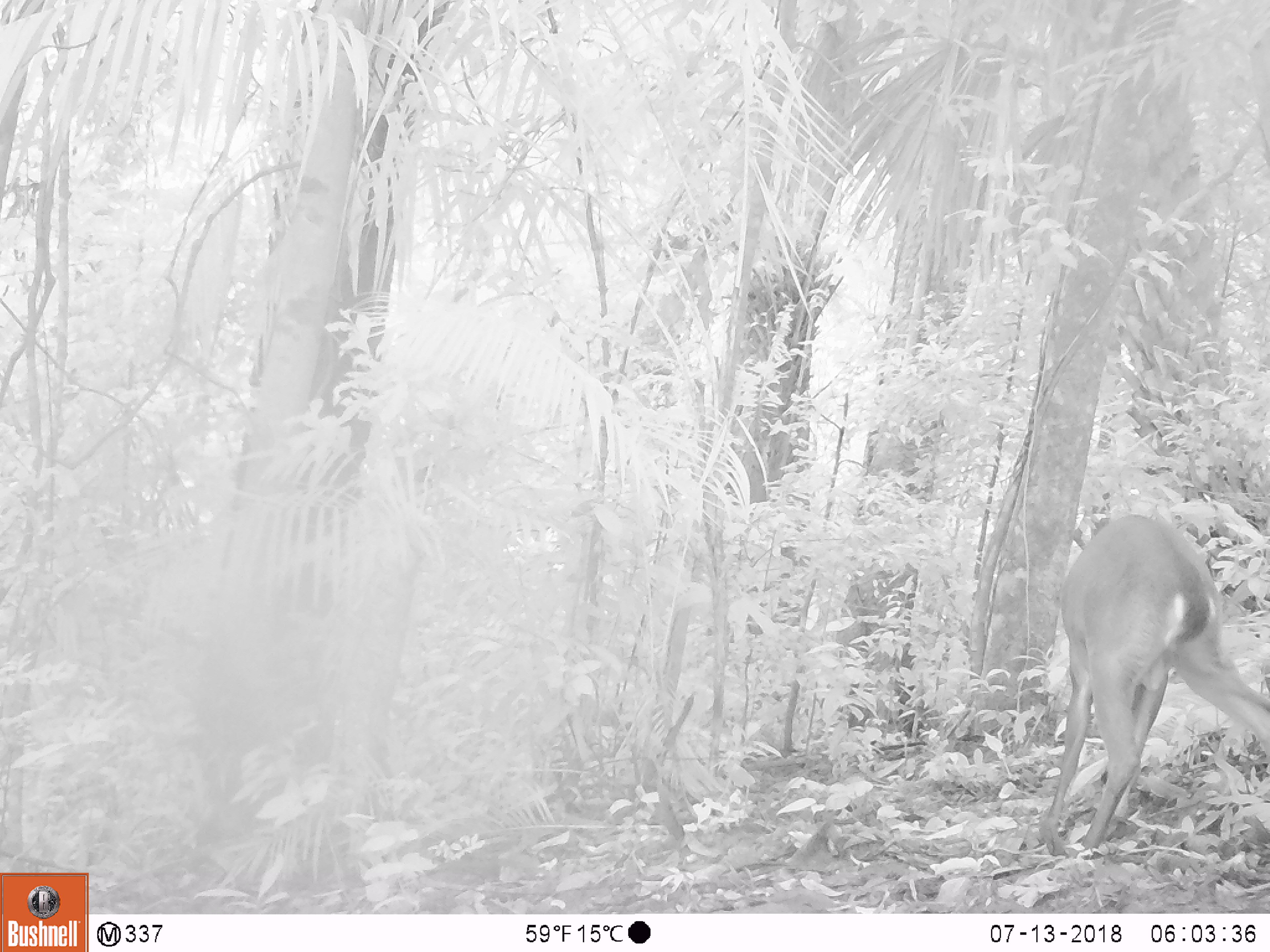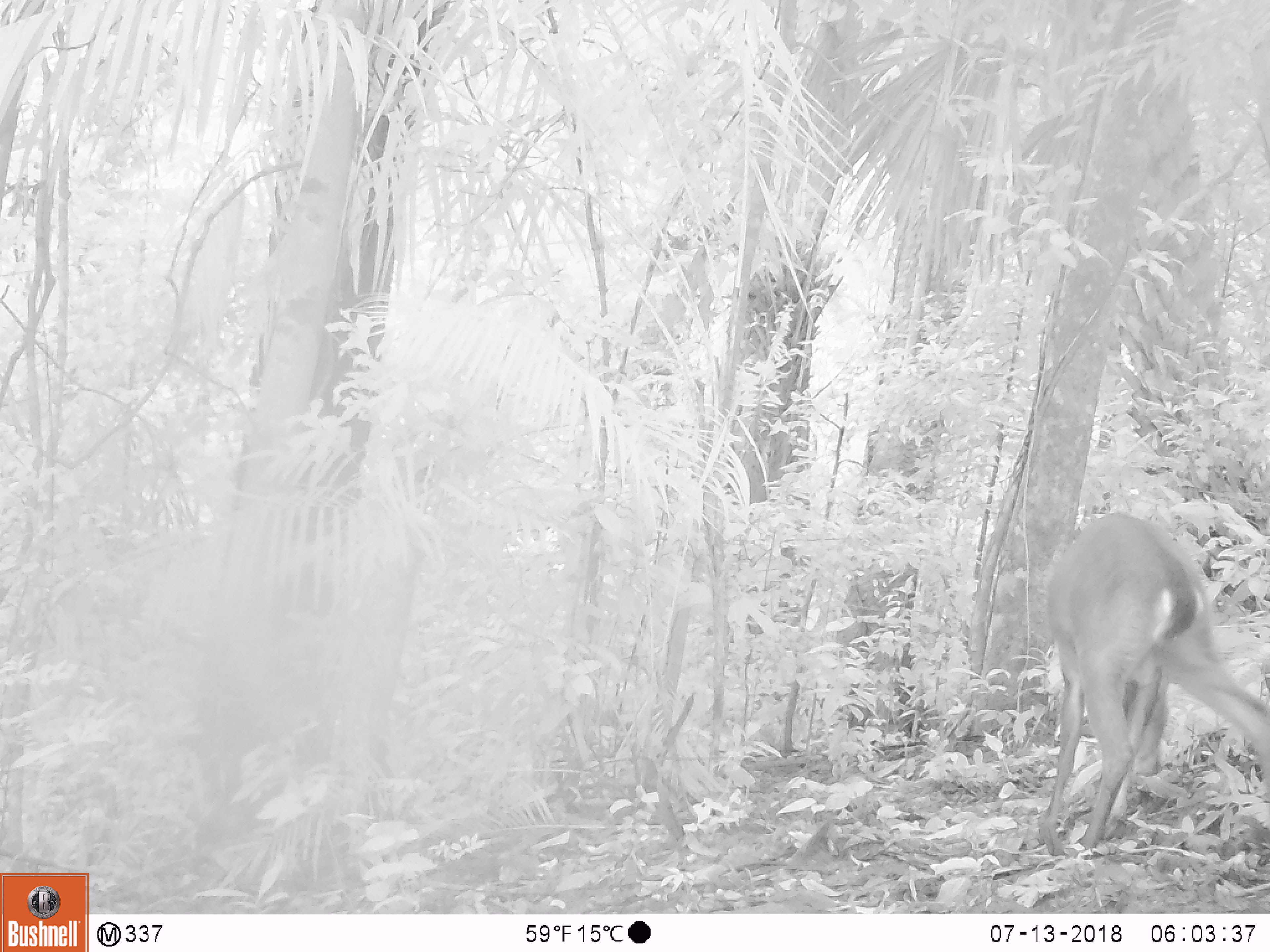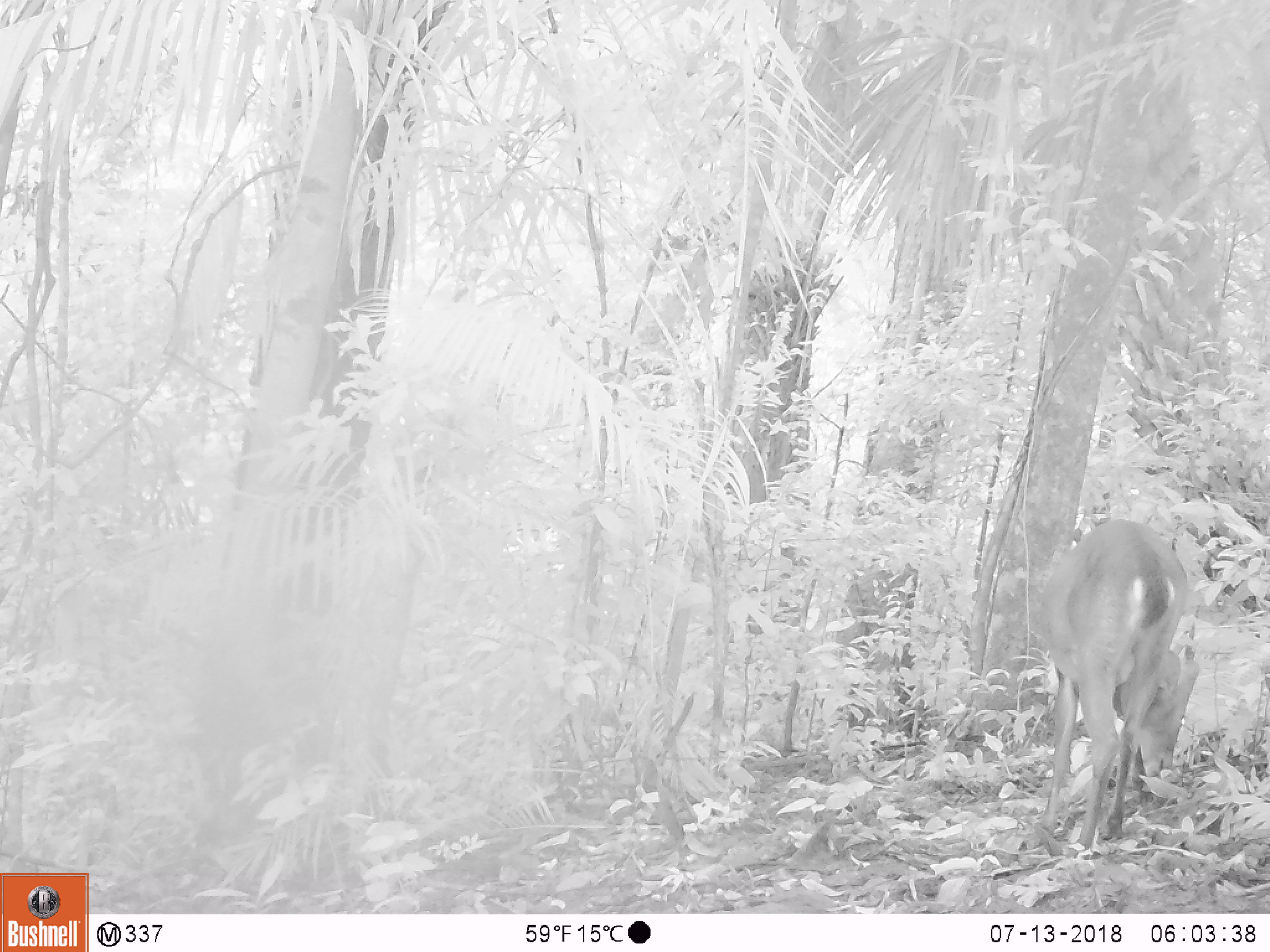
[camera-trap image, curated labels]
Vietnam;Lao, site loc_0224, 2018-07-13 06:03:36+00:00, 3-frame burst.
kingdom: Animalia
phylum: Chordata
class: Mammalia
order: Artiodactyla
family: Cervidae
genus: Muntiacus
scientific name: Muntiacus vuquangensis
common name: large-antlered muntjac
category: large antlered muntjac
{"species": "large antlered muntjac (large-antlered muntjac) (Muntiacus vuquangensis)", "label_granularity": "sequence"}